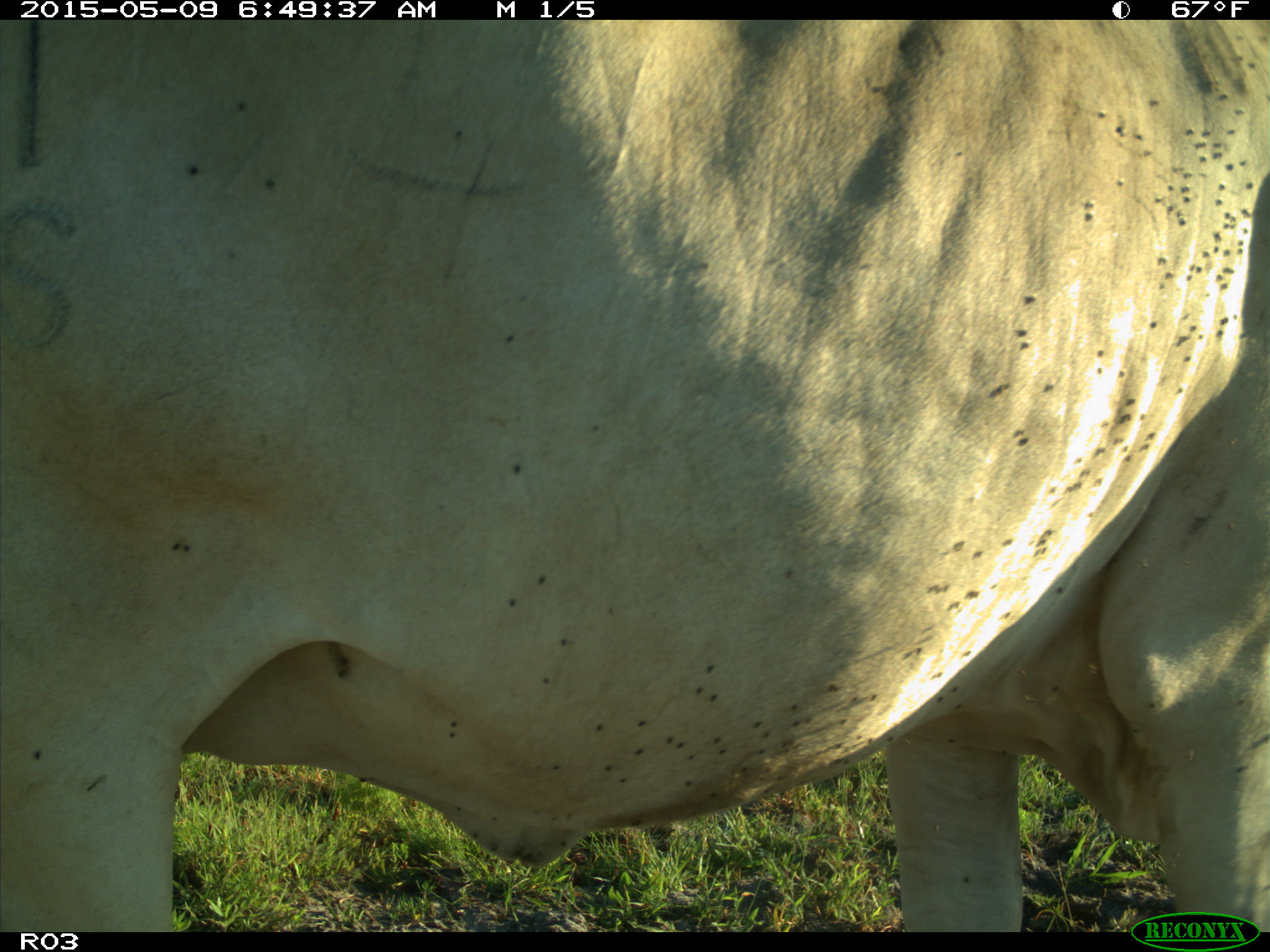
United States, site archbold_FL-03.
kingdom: Animalia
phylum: Chordata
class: Mammalia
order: Artiodactyla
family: Bovidae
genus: Bos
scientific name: Bos taurus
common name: domestic cow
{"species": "Bos taurus (domestic cow)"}